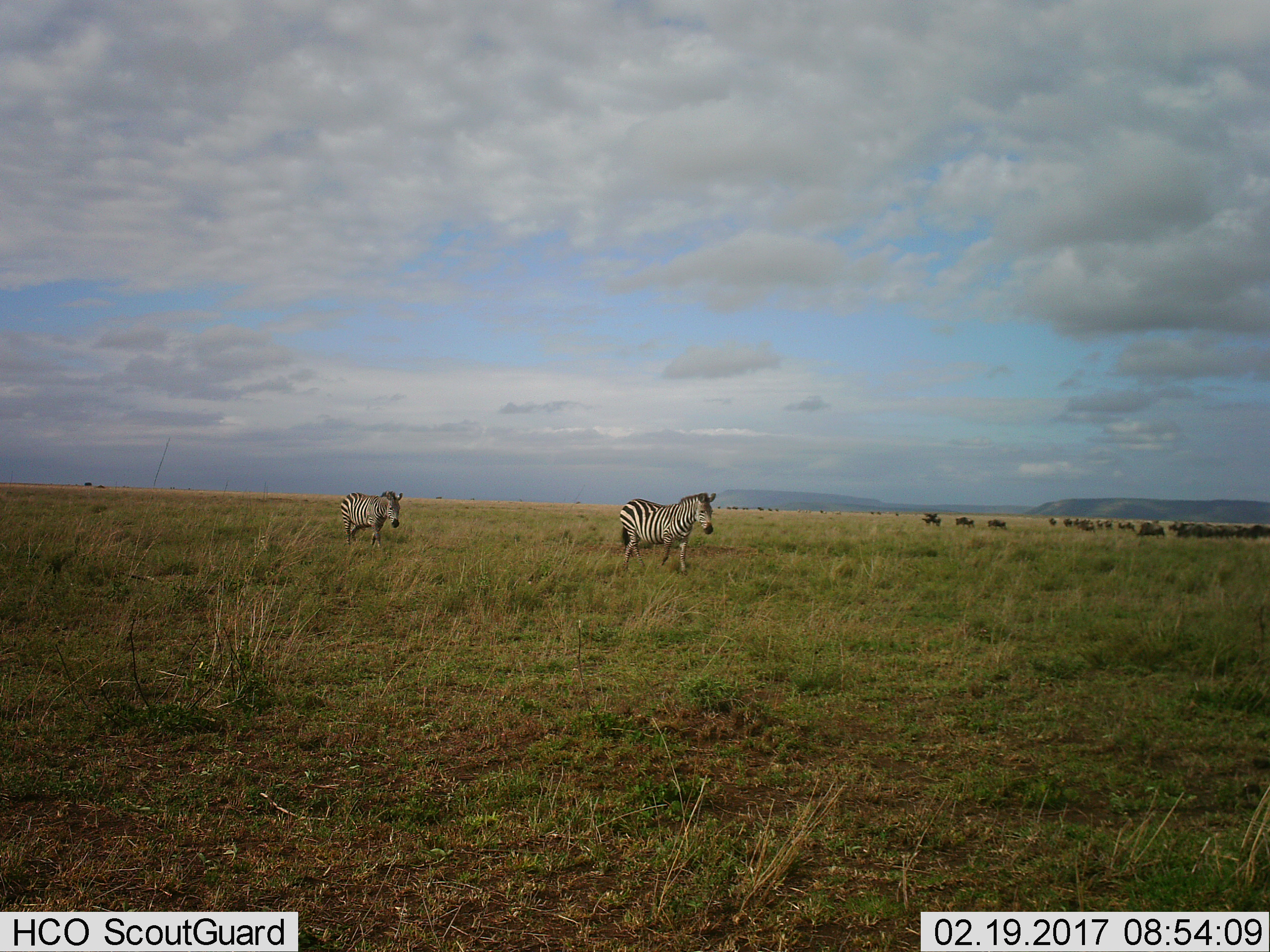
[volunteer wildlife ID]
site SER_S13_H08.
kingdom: Animalia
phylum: Chordata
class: Mammalia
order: Perissodactyla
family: Equidae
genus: Equus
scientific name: Equus quagga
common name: plains zebra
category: zebraplains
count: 2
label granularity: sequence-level